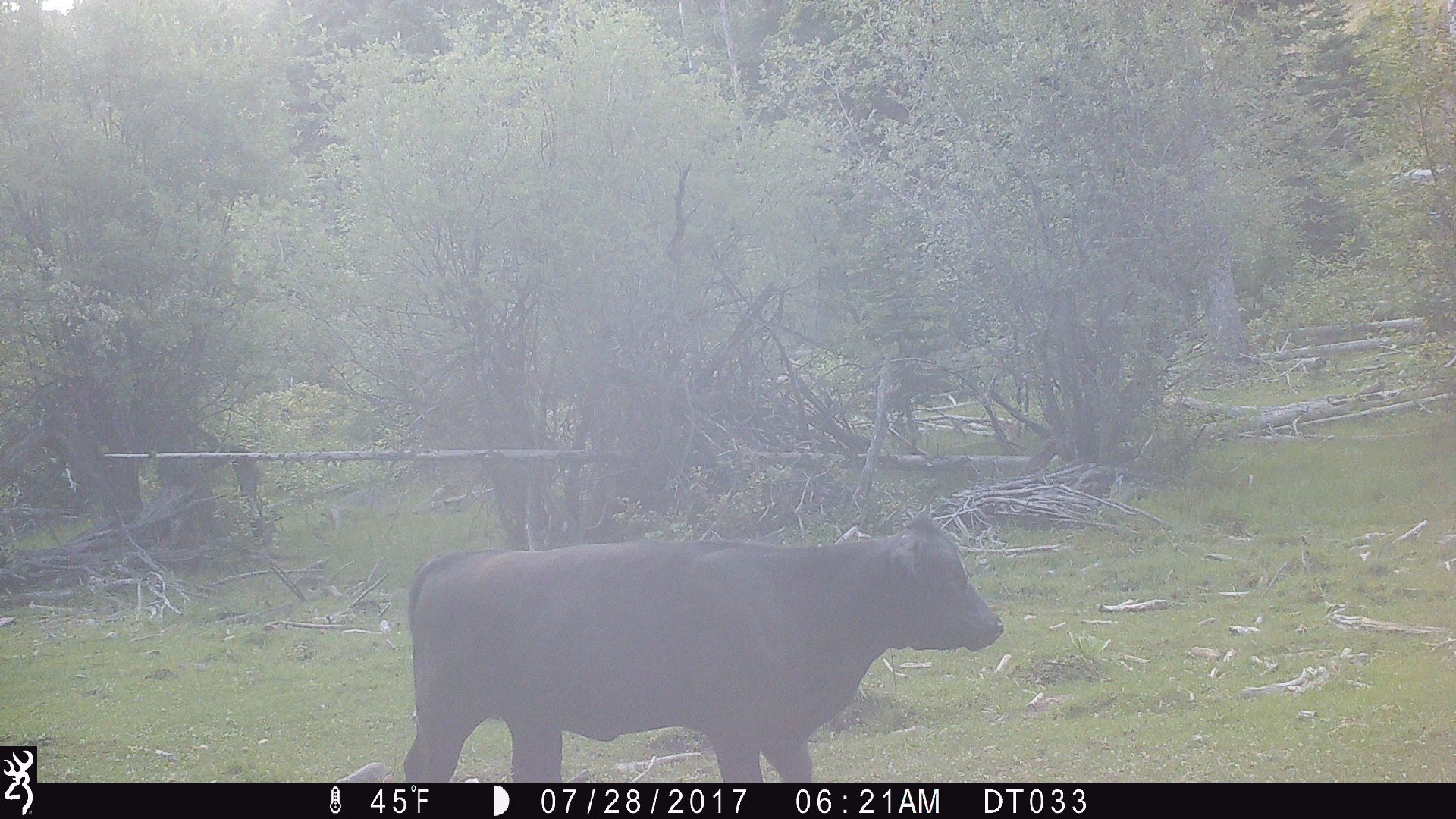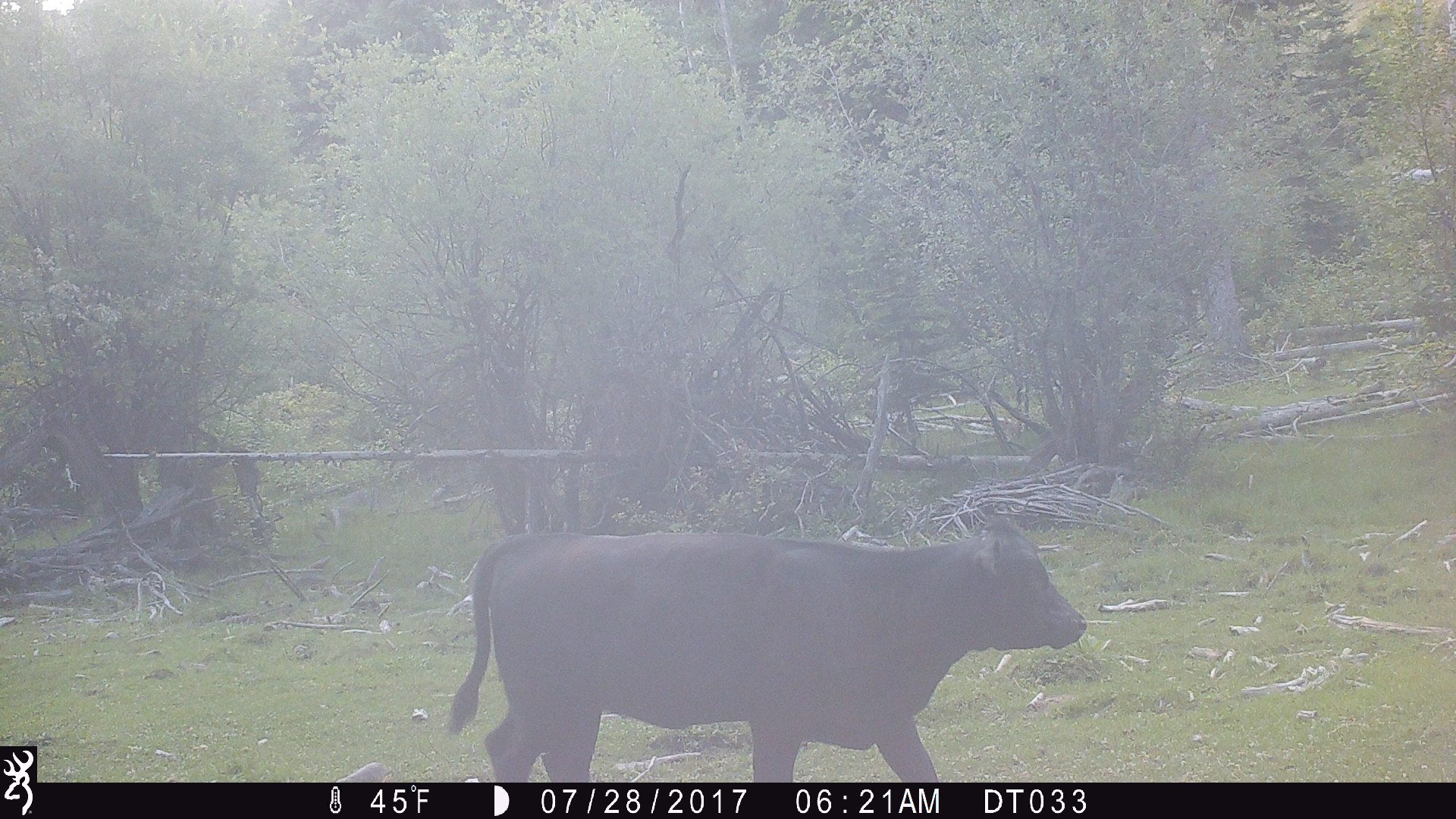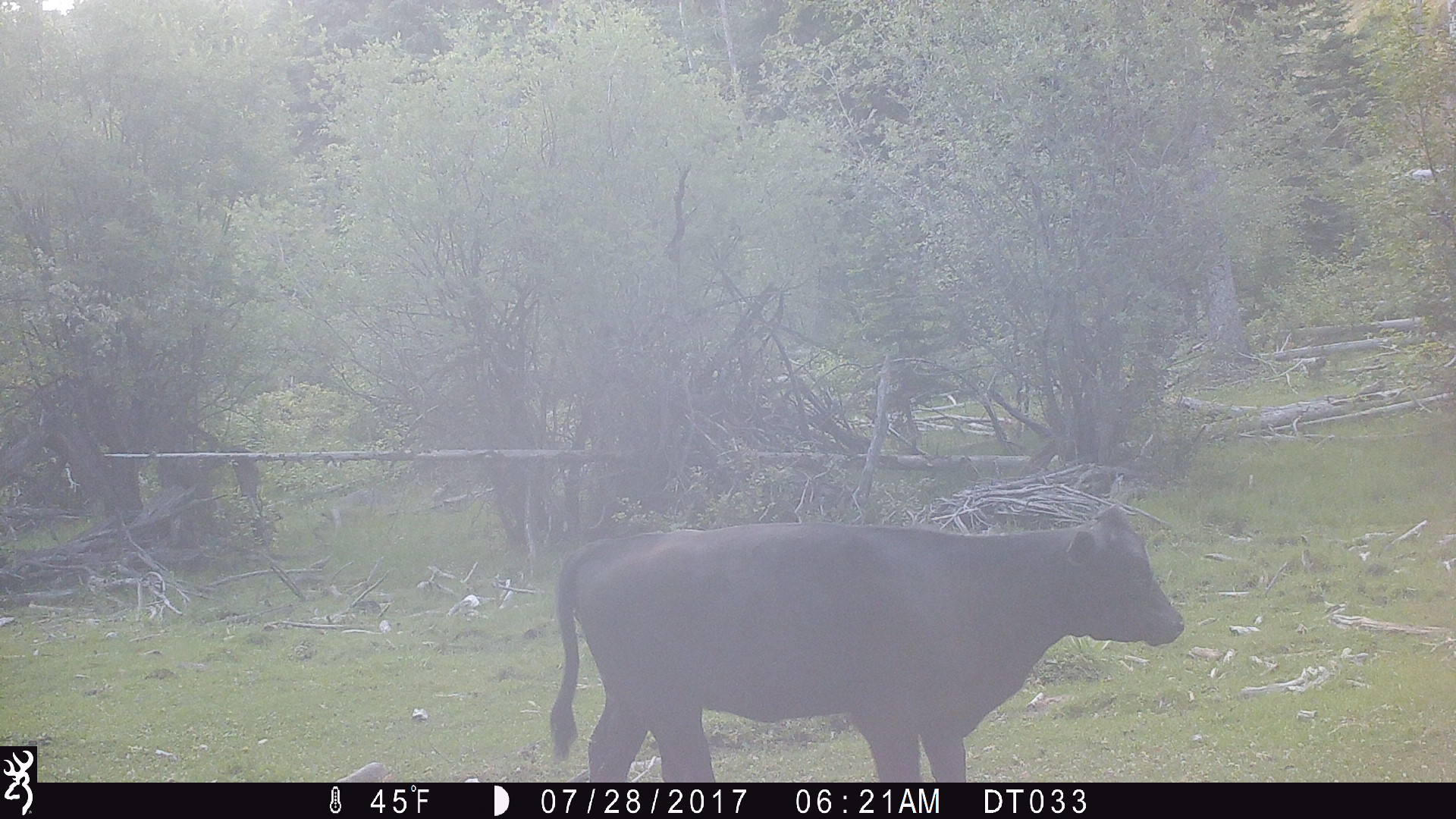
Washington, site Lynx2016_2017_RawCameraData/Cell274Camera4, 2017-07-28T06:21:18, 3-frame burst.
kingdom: Animalia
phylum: Chordata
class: Mammalia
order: Artiodactyla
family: Bovidae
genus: Bos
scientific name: Bos taurus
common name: domestic cattle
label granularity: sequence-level